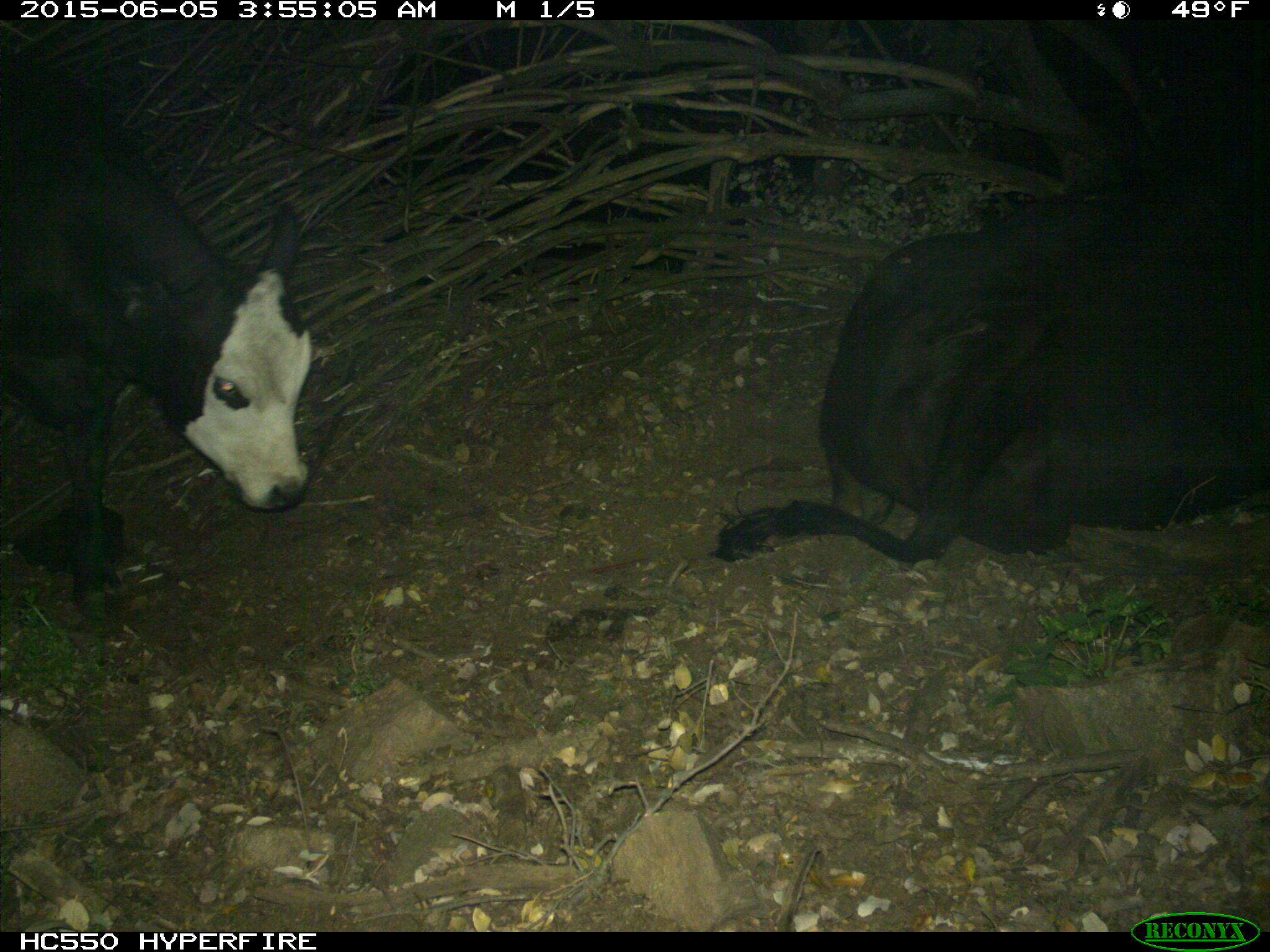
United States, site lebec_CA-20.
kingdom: Animalia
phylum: Chordata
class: Mammalia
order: Artiodactyla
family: Bovidae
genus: Bos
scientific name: Bos taurus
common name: domestic cow